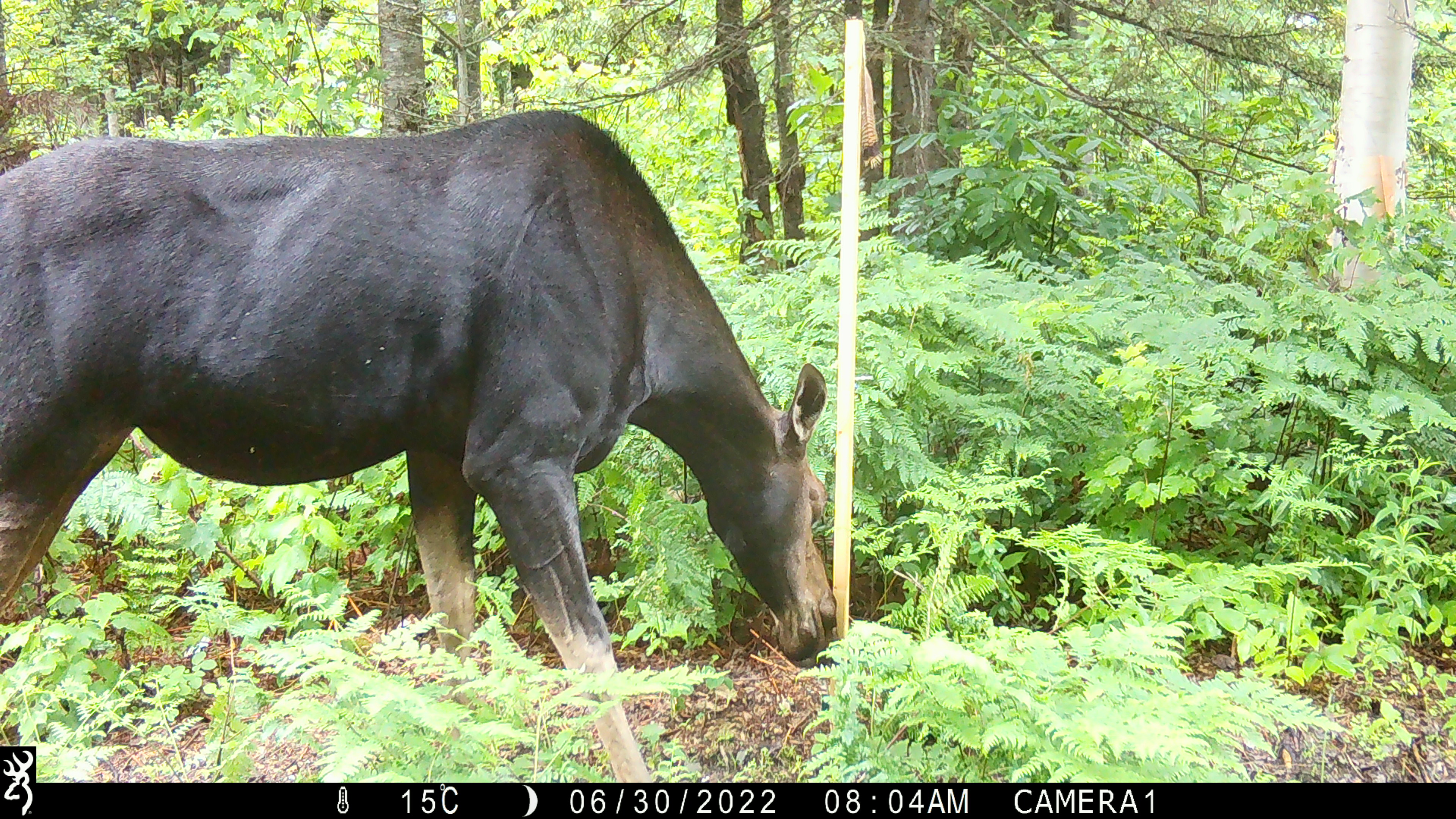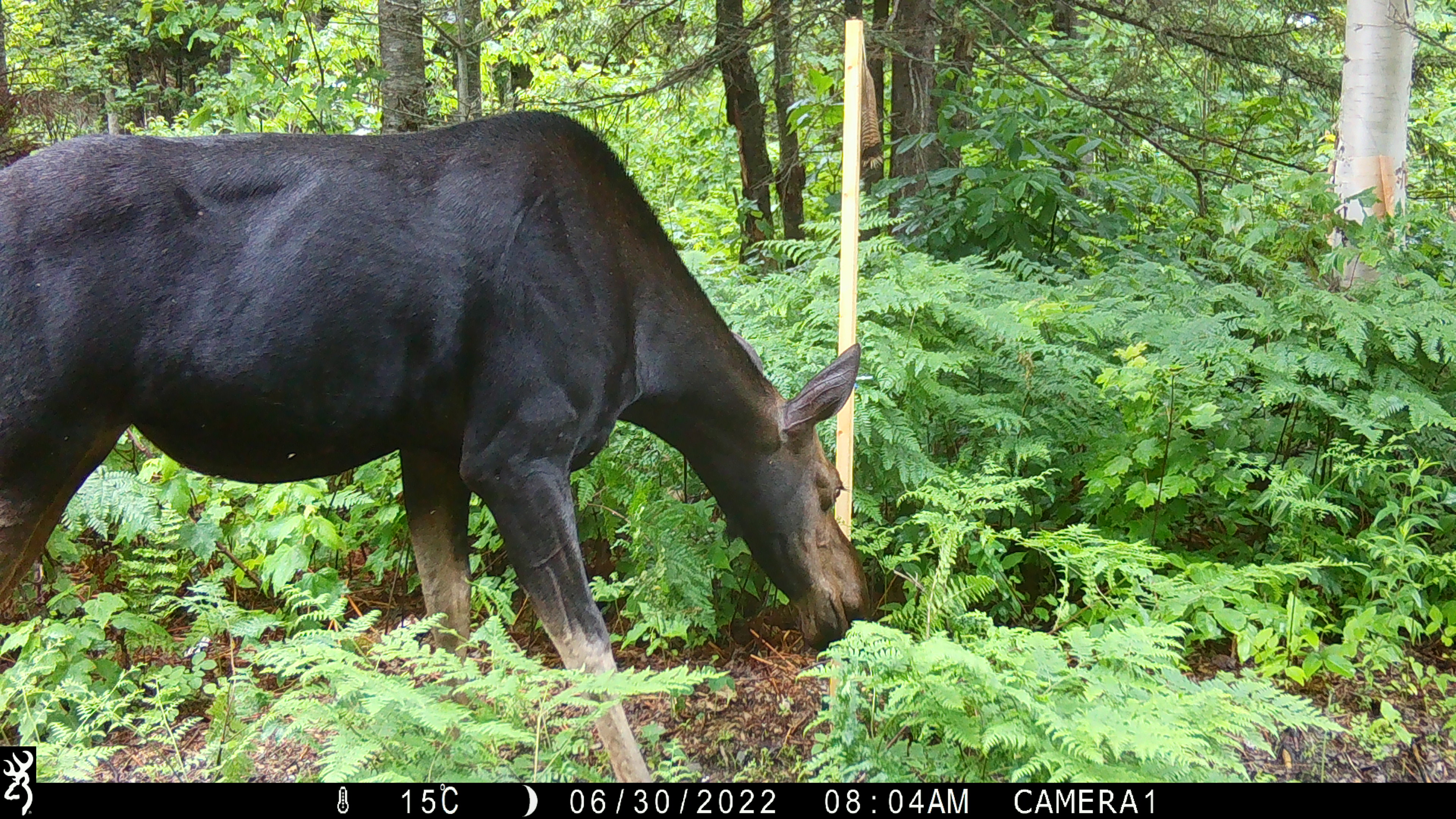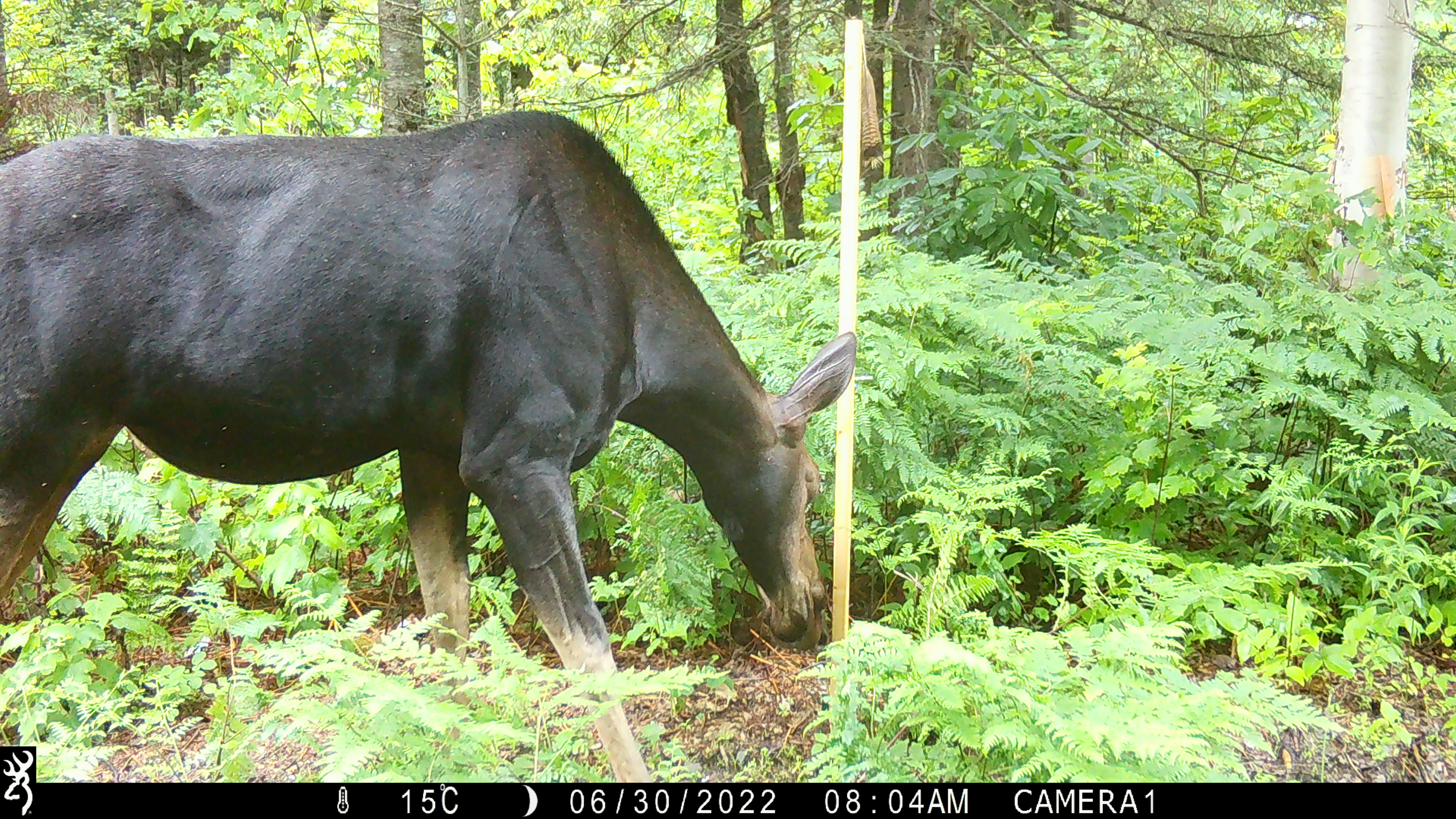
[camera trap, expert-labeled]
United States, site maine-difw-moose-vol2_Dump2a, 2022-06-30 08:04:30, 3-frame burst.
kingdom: Animalia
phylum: Chordata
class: Mammalia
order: Artiodactyla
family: Cervidae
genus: Alces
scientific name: Alces alces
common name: moose